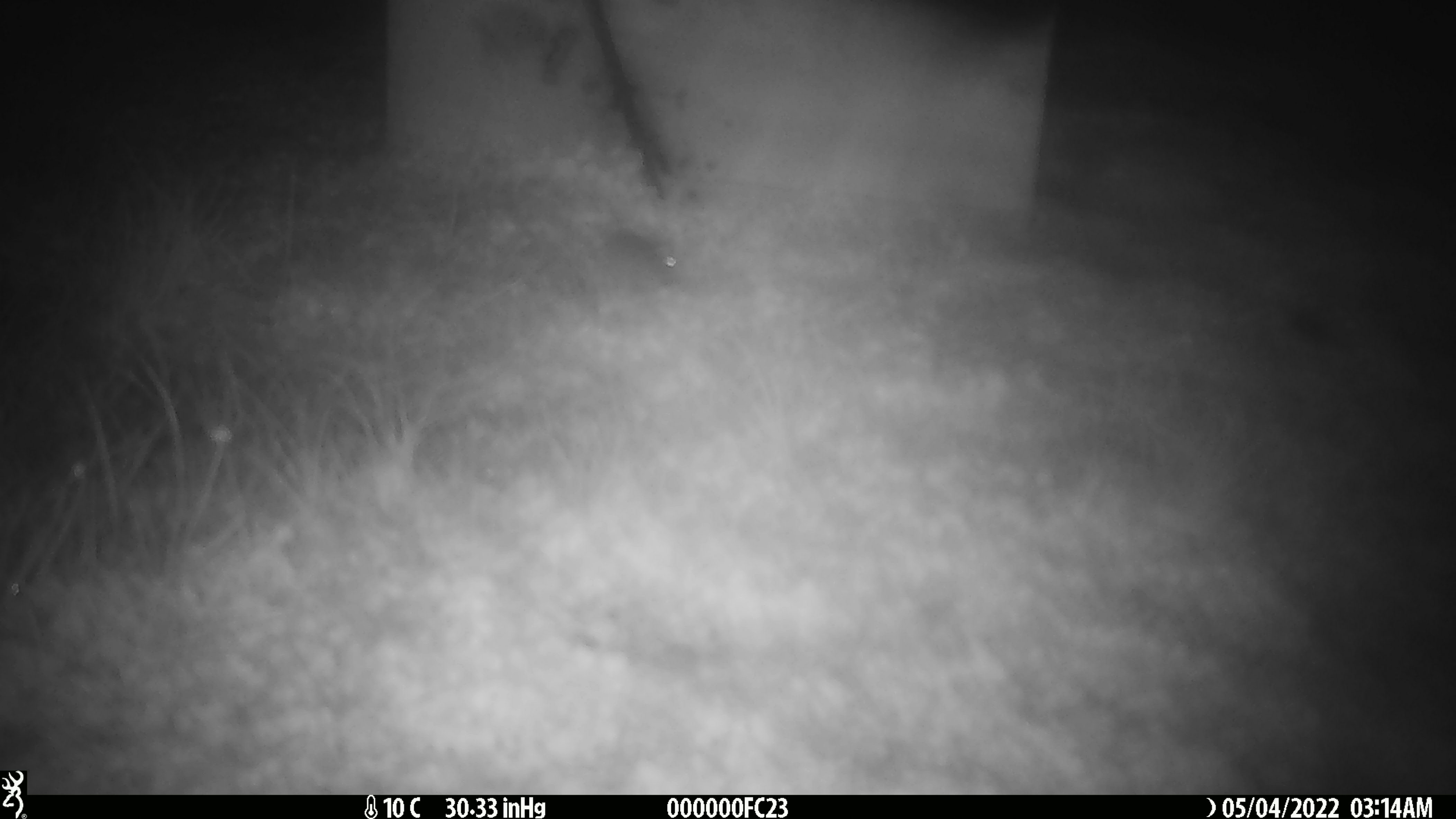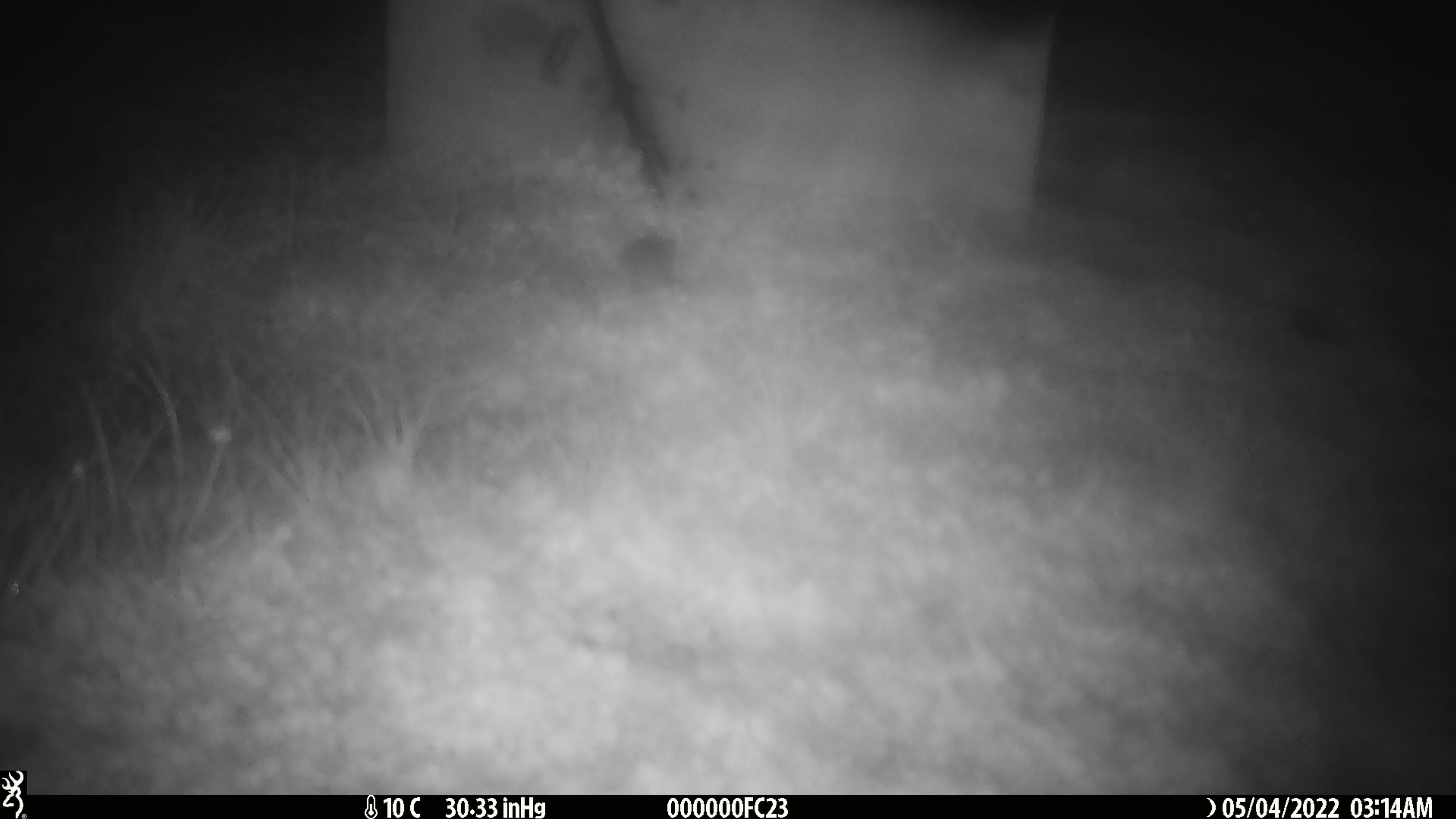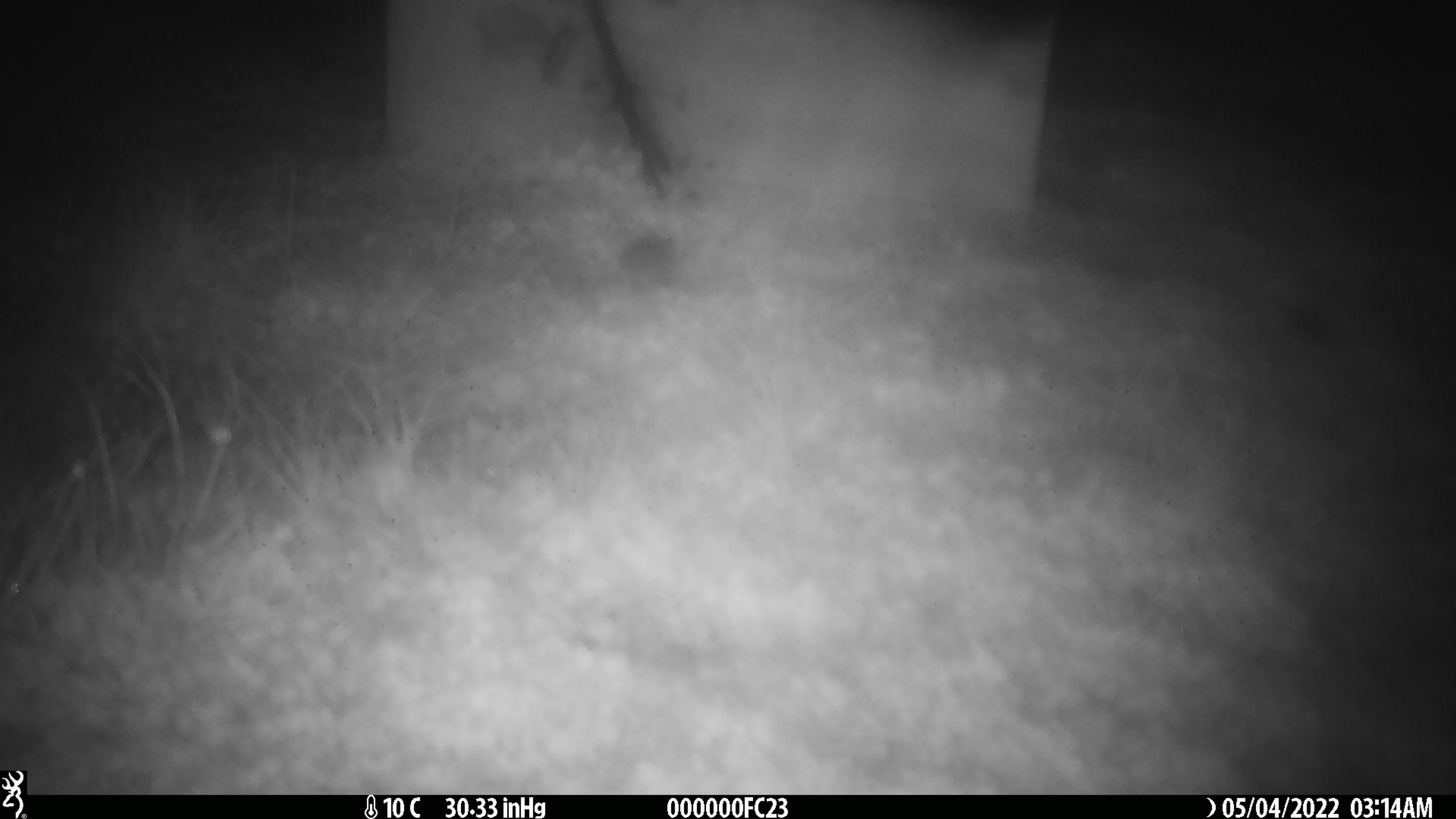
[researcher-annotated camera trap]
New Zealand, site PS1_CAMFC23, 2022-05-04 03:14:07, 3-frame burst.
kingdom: Animalia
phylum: Chordata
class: Mammalia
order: Rodentia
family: Muridae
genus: Mus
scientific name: Mus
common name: mouse